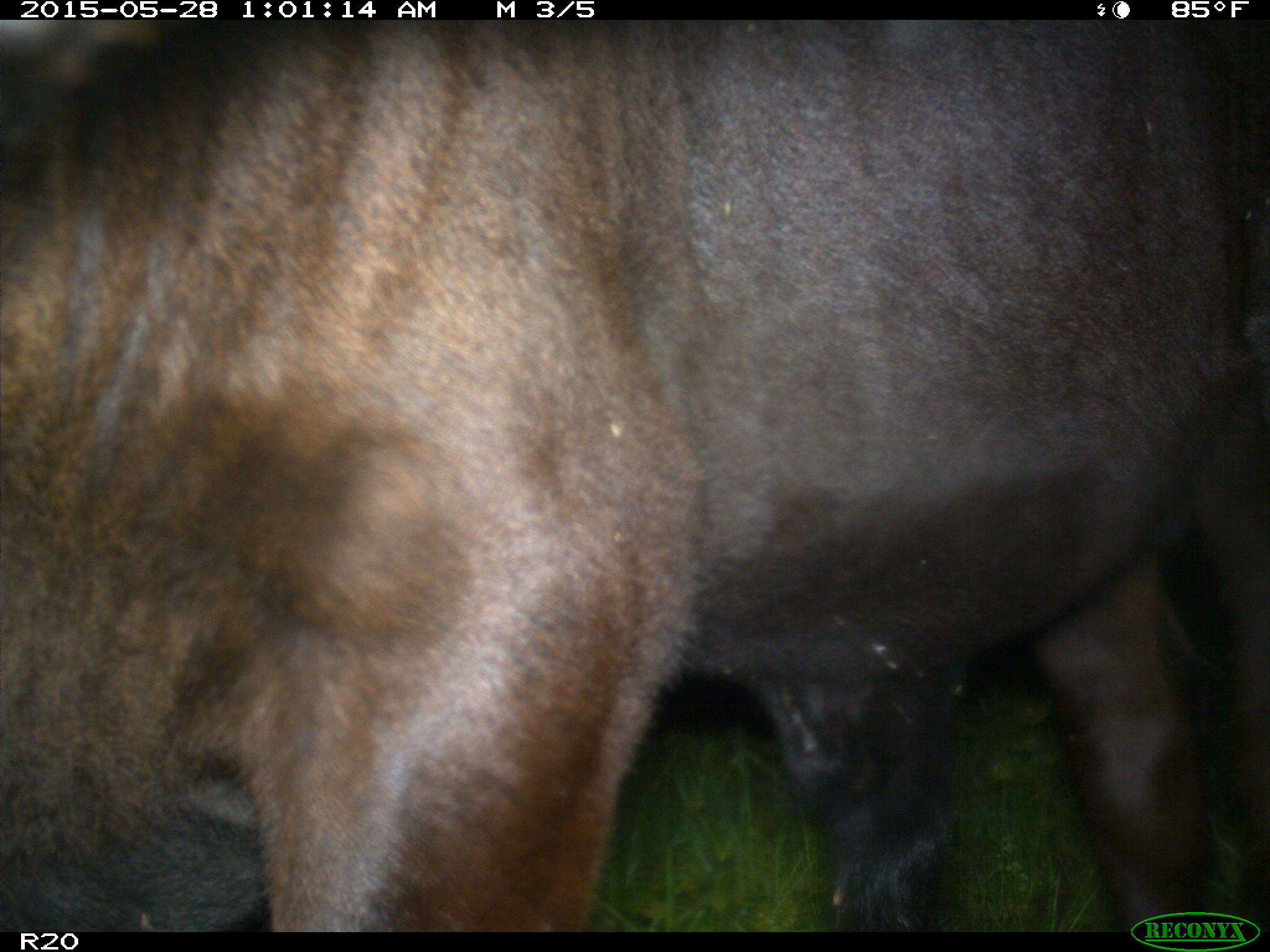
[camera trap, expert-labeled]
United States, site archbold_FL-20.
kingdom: Animalia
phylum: Chordata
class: Mammalia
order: Artiodactyla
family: Bovidae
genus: Bos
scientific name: Bos taurus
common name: domestic cow